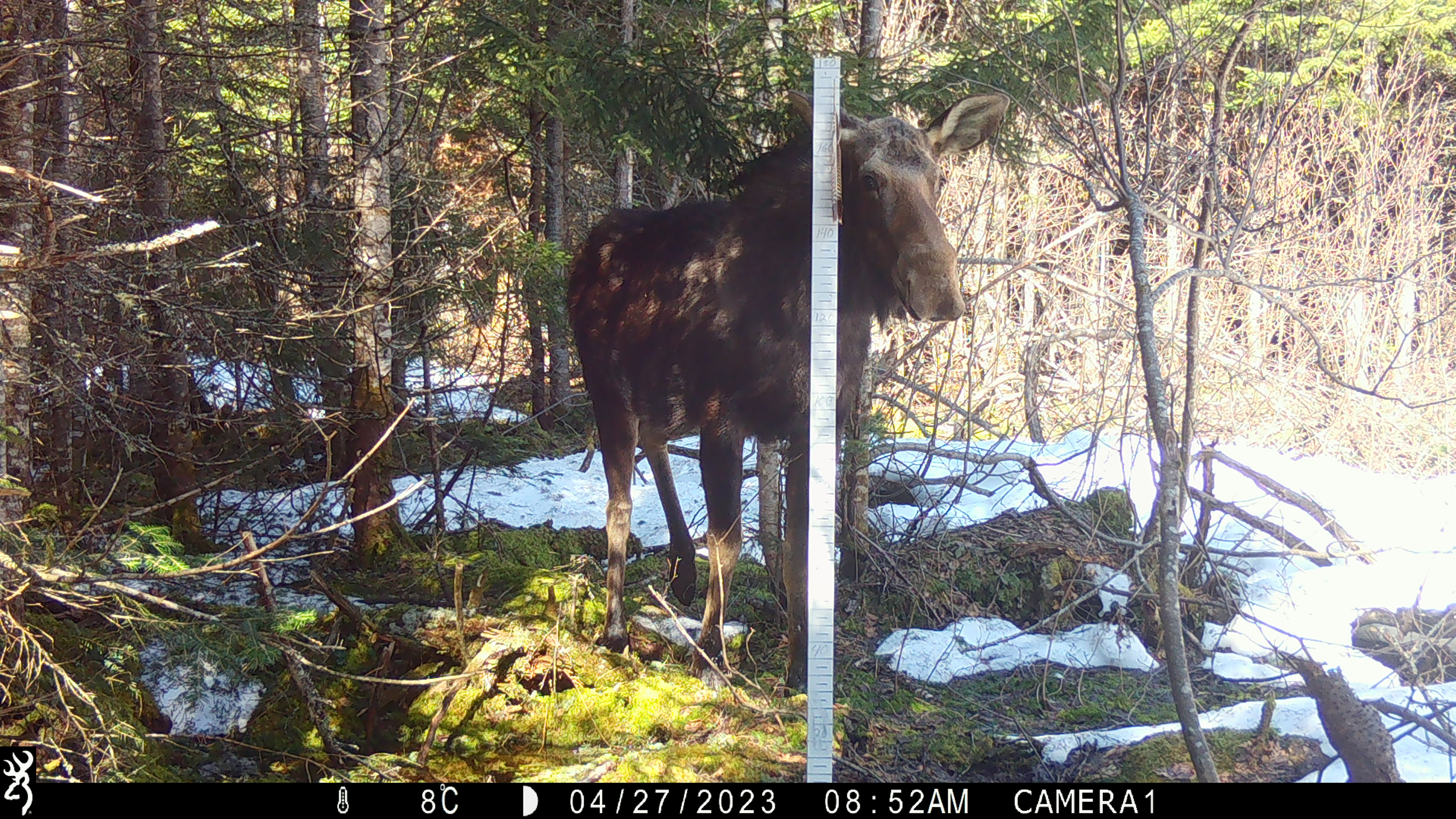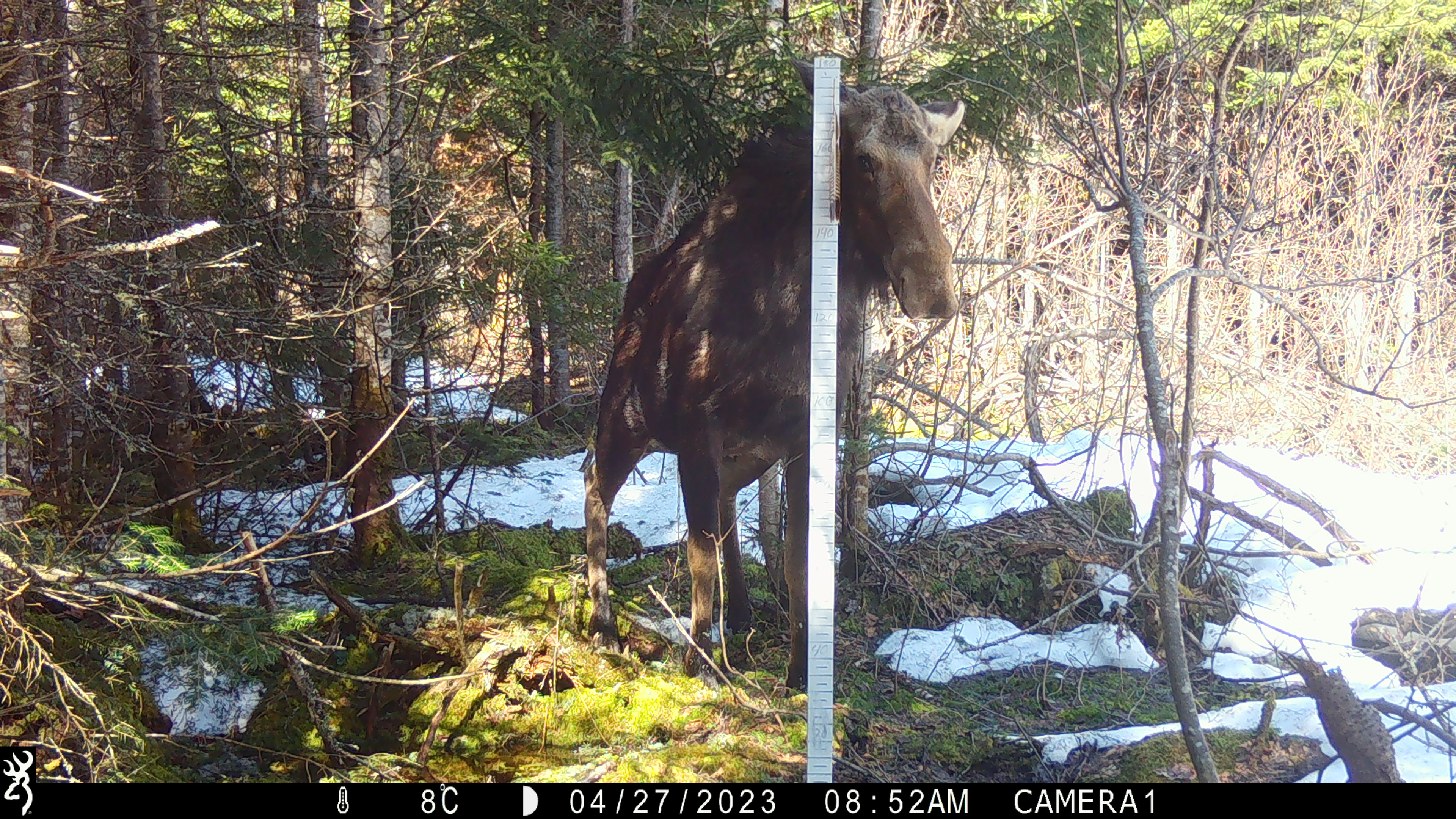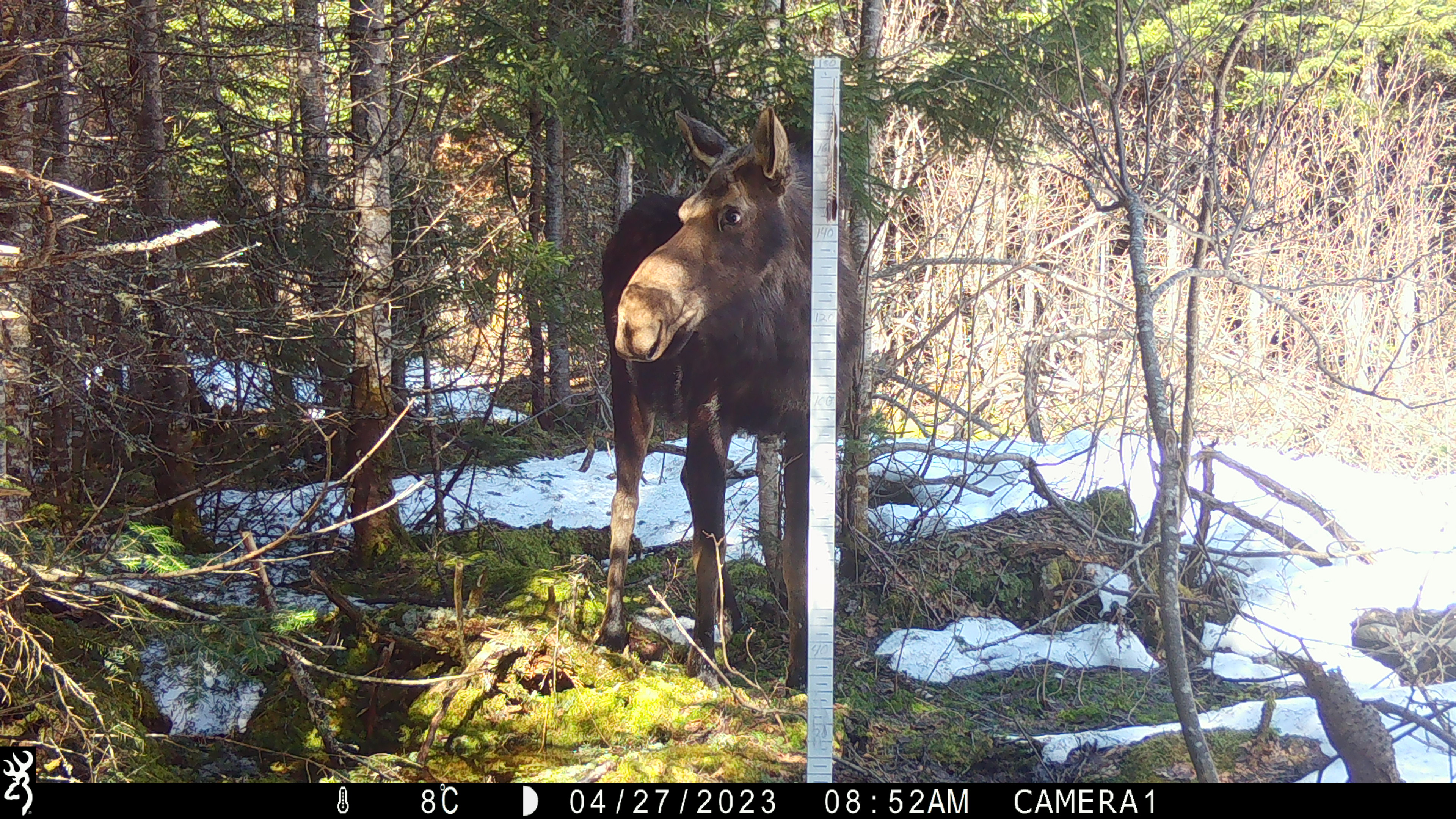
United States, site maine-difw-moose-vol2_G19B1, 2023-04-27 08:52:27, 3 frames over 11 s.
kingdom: Animalia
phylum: Chordata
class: Mammalia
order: Artiodactyla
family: Cervidae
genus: Alces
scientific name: Alces alces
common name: moose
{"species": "moose (Alces alces)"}